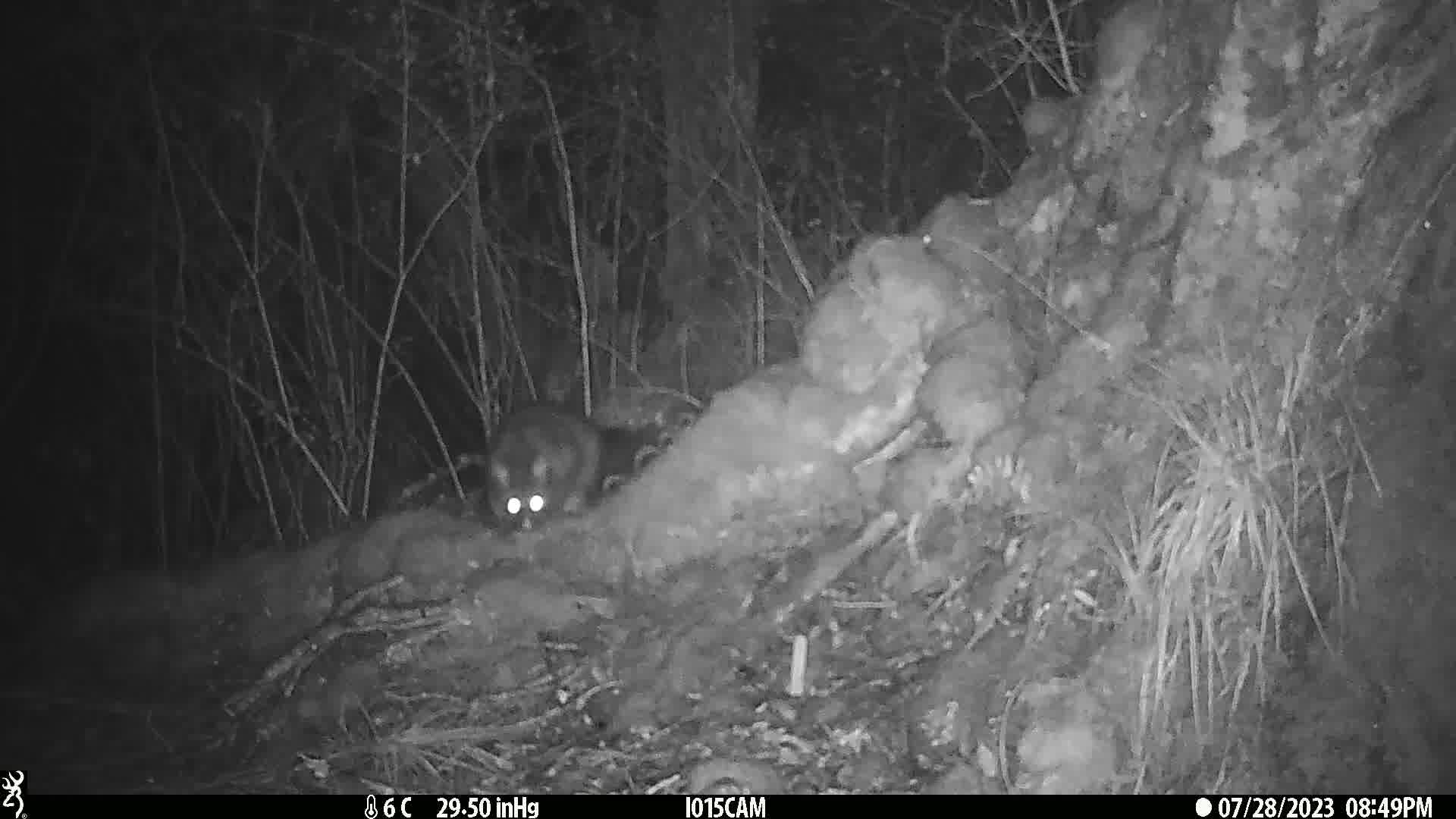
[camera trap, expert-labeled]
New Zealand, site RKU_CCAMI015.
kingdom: Animalia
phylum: Chordata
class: Mammalia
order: Diprotodontia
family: Phalangeridae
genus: Trichosurus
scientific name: Trichosurus vulpecula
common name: common brushtail possum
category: possum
Possum (common brushtail possum) (Trichosurus vulpecula).